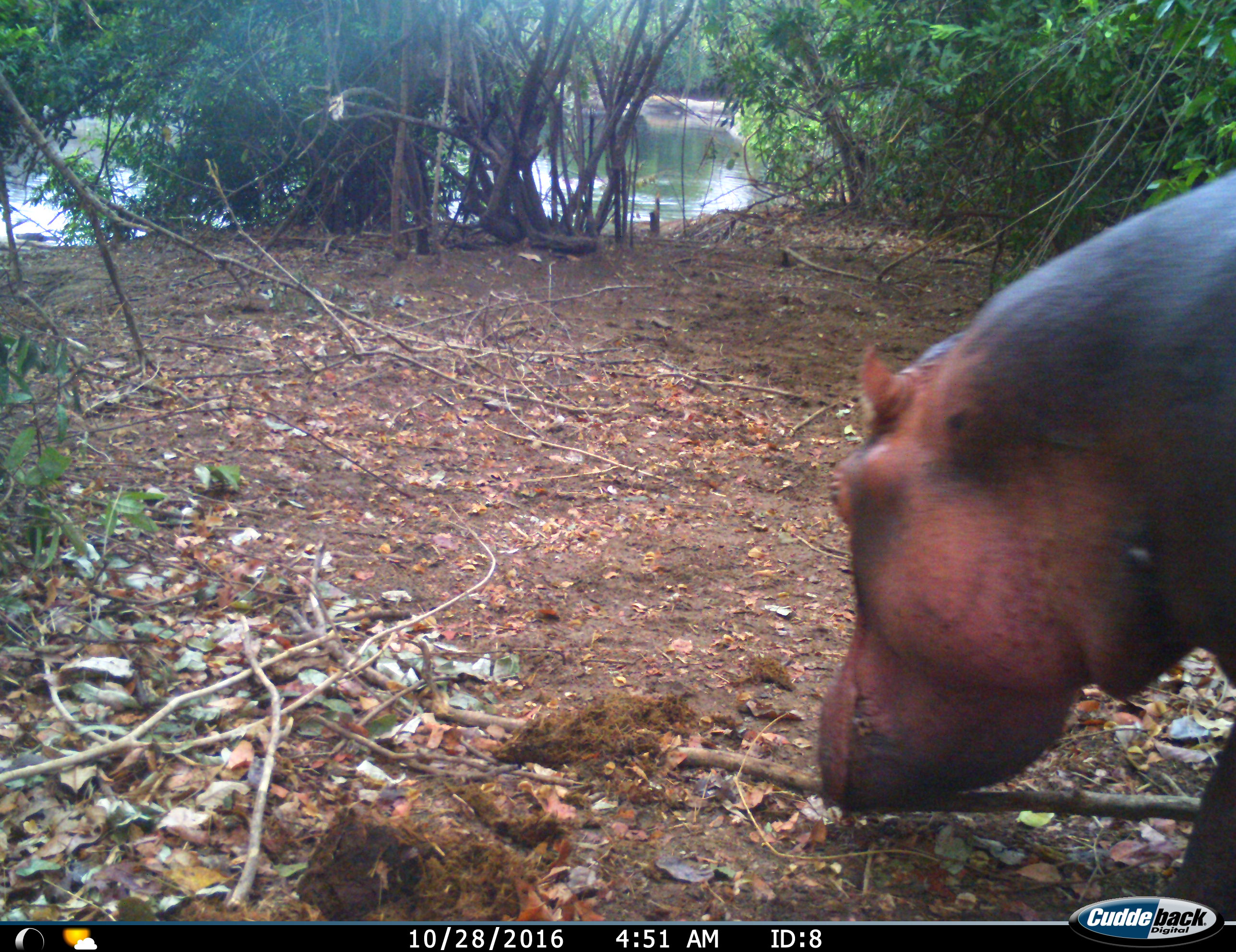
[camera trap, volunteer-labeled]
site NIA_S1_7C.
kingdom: Animalia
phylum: Chordata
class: Mammalia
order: Artiodactyla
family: Hippopotamidae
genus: Hippopotamus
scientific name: Hippopotamus amphibius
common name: hippopotamus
Hippopotamus (Hippopotamus amphibius), count 1. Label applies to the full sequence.